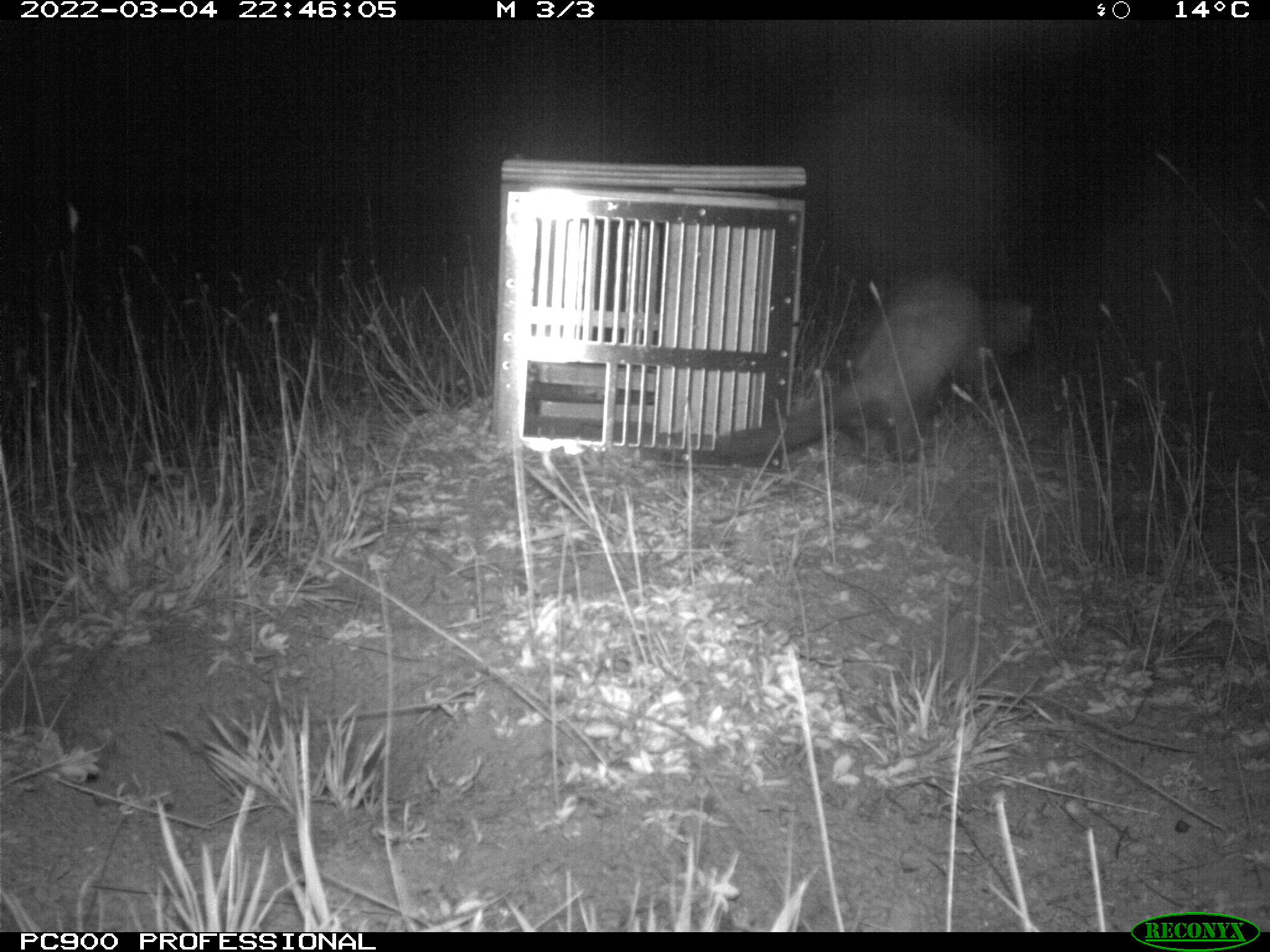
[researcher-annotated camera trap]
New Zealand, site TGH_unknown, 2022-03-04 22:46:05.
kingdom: Animalia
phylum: Chordata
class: Mammalia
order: Carnivora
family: Mustelidae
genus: Mustela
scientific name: Mustela furo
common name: ferret